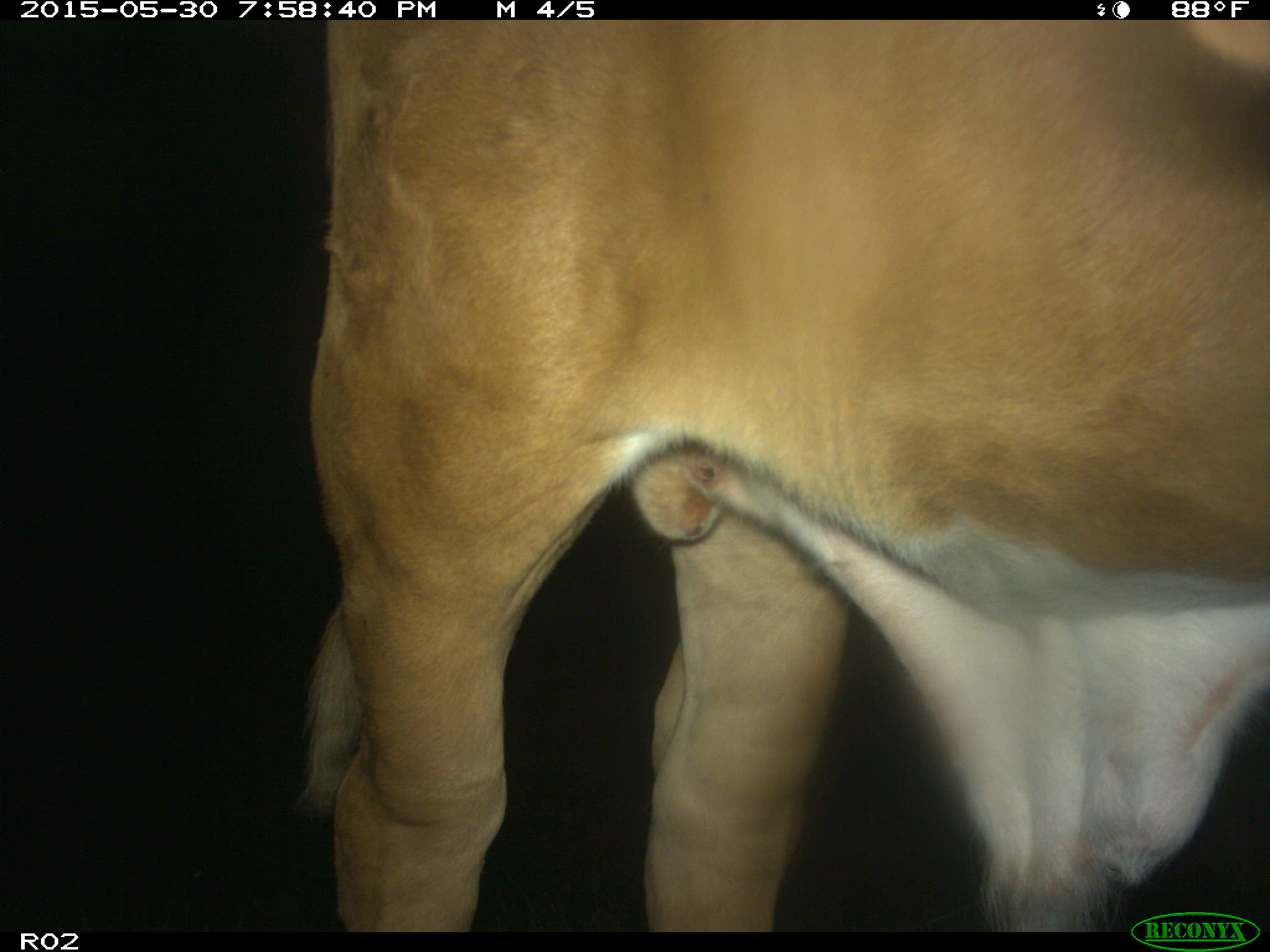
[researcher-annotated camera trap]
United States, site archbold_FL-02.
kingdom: Animalia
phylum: Chordata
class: Mammalia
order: Artiodactyla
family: Bovidae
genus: Bos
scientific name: Bos taurus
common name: domestic cow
Bos taurus (domestic cow).